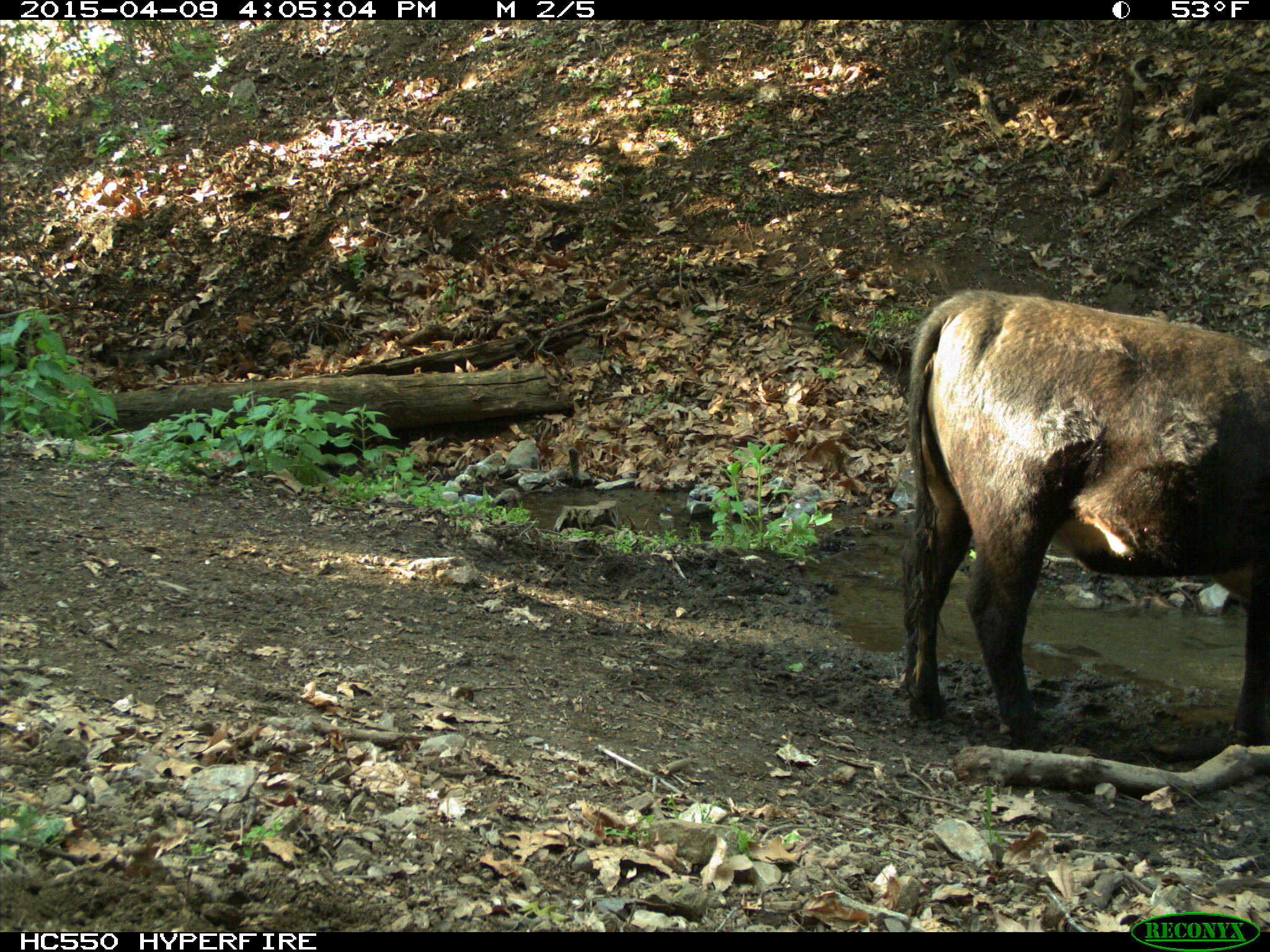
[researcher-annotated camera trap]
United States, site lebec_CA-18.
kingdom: Animalia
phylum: Chordata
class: Mammalia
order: Artiodactyla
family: Bovidae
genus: Bos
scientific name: Bos taurus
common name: domestic cow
Bos taurus (domestic cow).